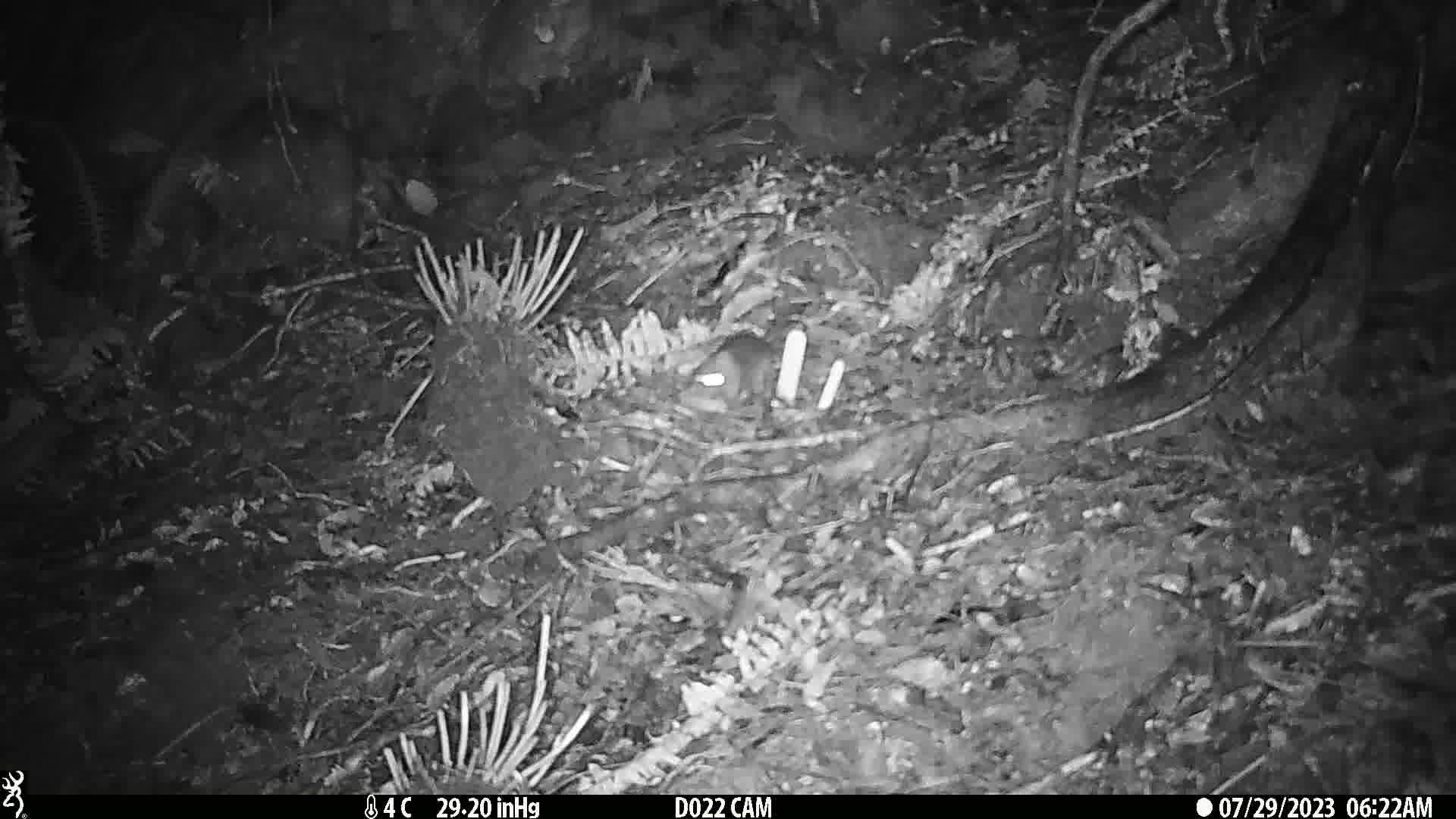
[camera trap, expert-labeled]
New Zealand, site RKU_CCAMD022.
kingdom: Animalia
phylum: Chordata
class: Mammalia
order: Rodentia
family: Muridae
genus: Rattus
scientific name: Rattus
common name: rat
Rat (Rattus).